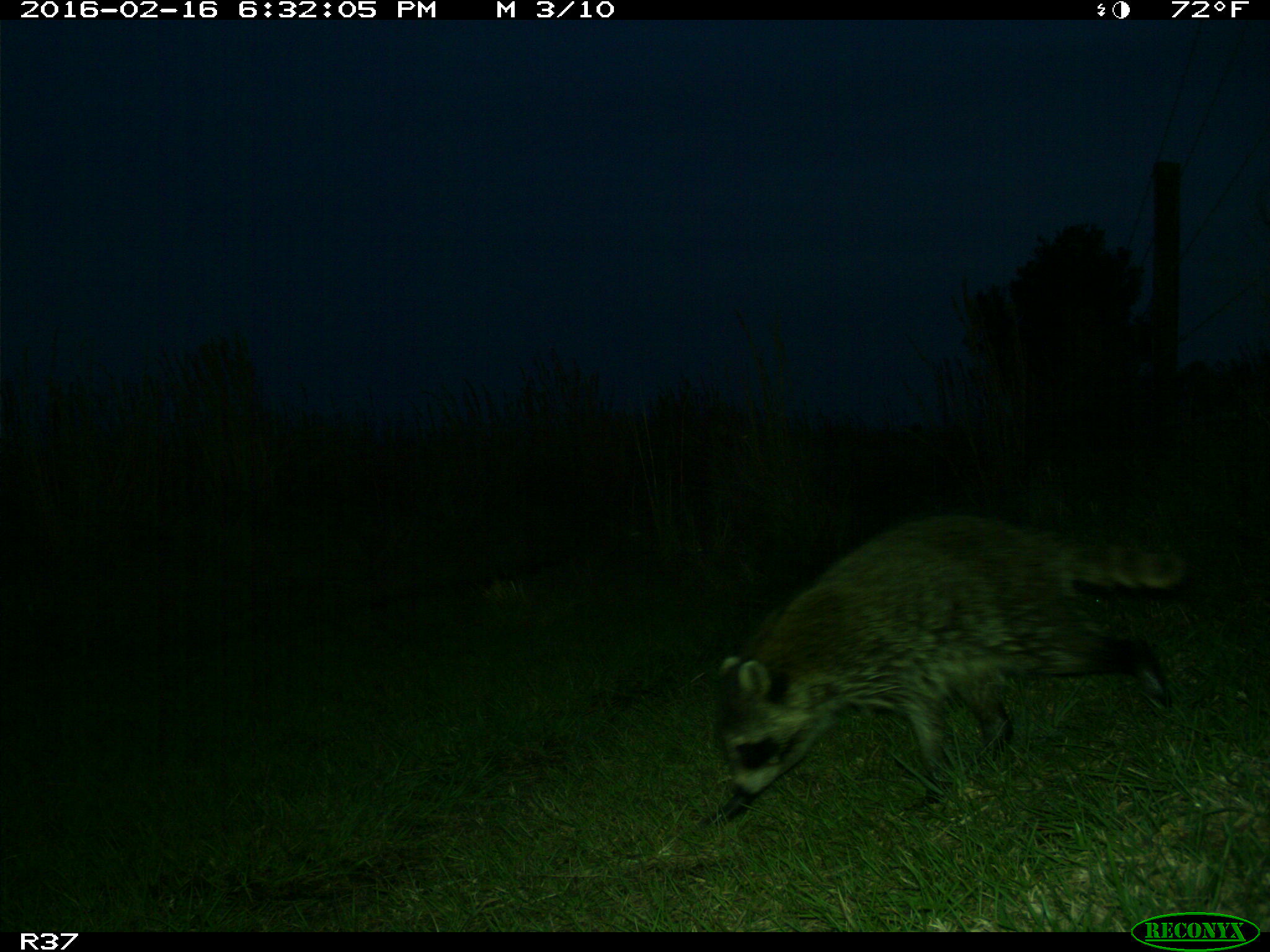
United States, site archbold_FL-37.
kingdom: Animalia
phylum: Chordata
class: Mammalia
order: Carnivora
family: Procyonidae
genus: Procyon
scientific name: Procyon lotor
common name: common raccoon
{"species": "Procyon lotor (common raccoon)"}